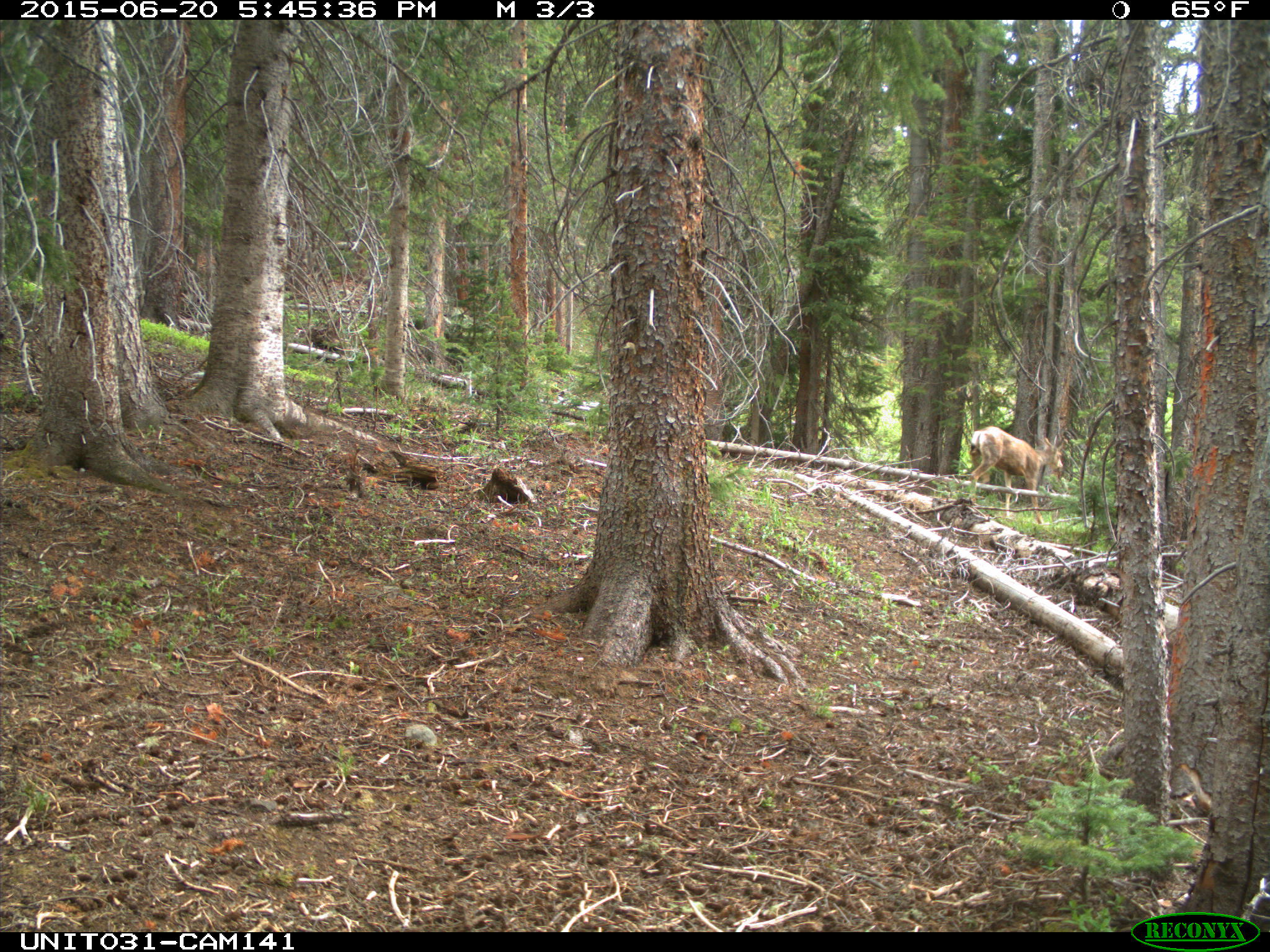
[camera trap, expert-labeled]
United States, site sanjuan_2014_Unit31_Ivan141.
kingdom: Animalia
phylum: Chordata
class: Mammalia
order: Artiodactyla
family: Cervidae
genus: Odocoileus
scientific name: Odocoileus hemionus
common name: mule deer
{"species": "Odocoileus hemionus (mule deer)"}